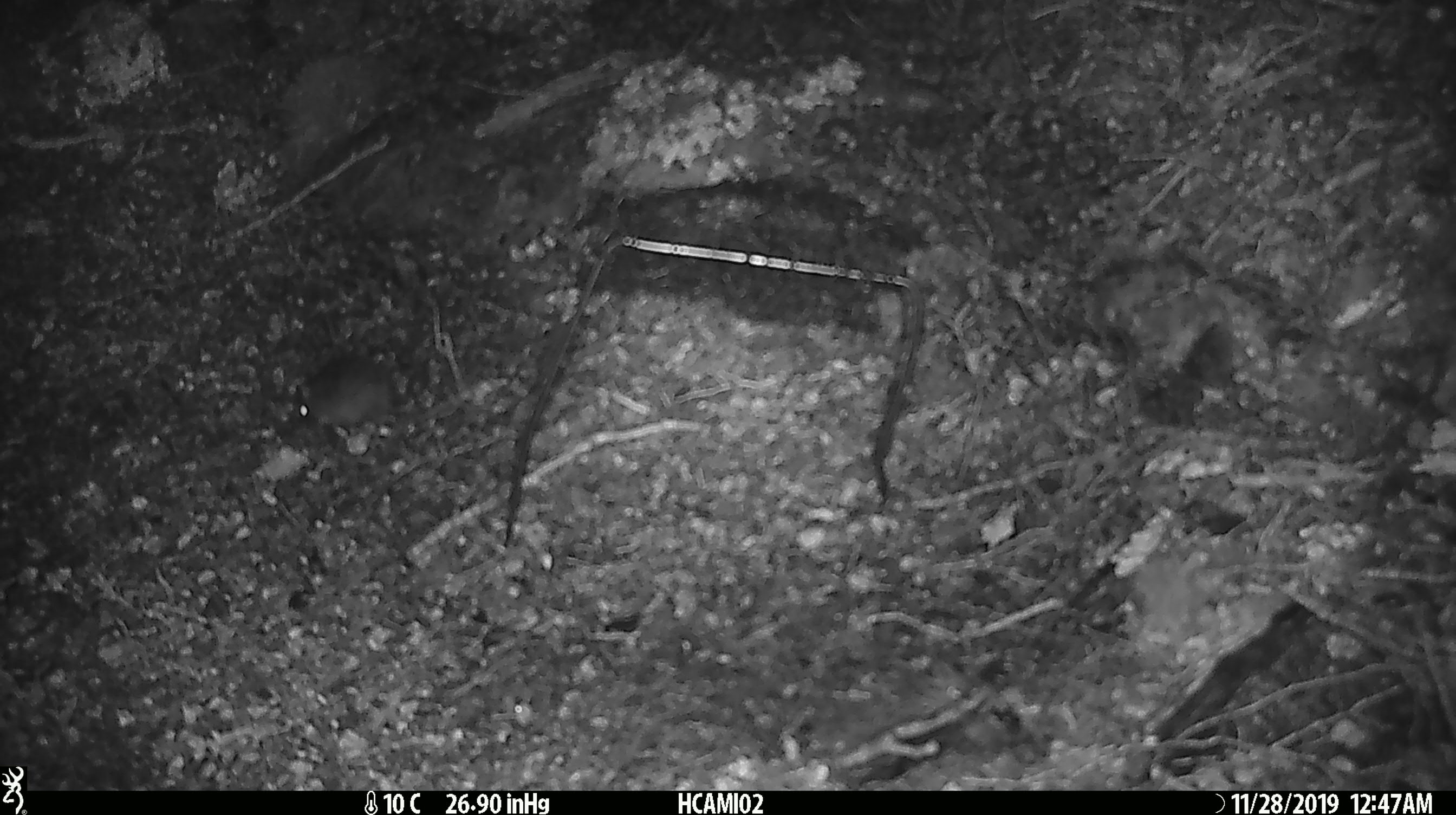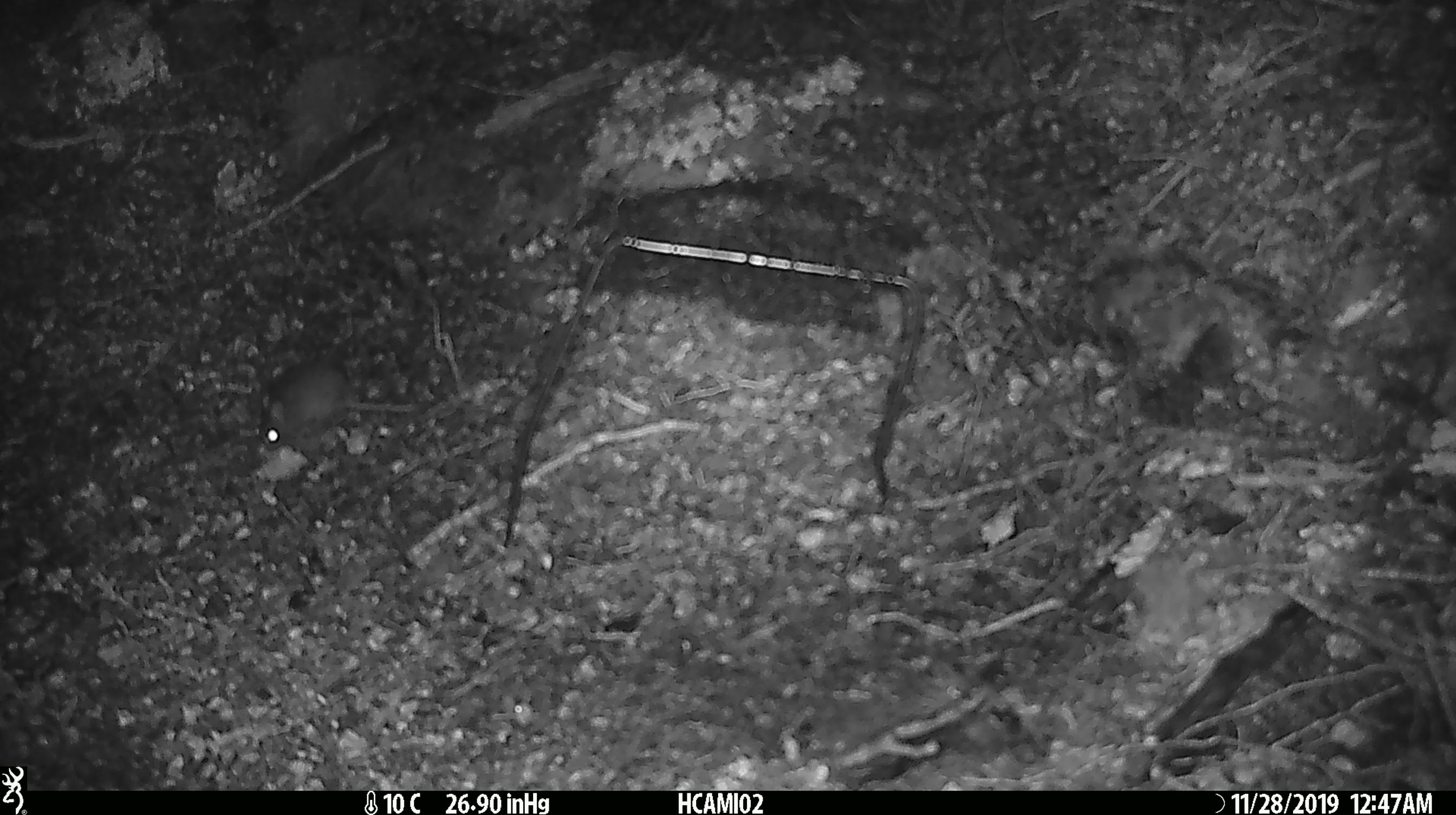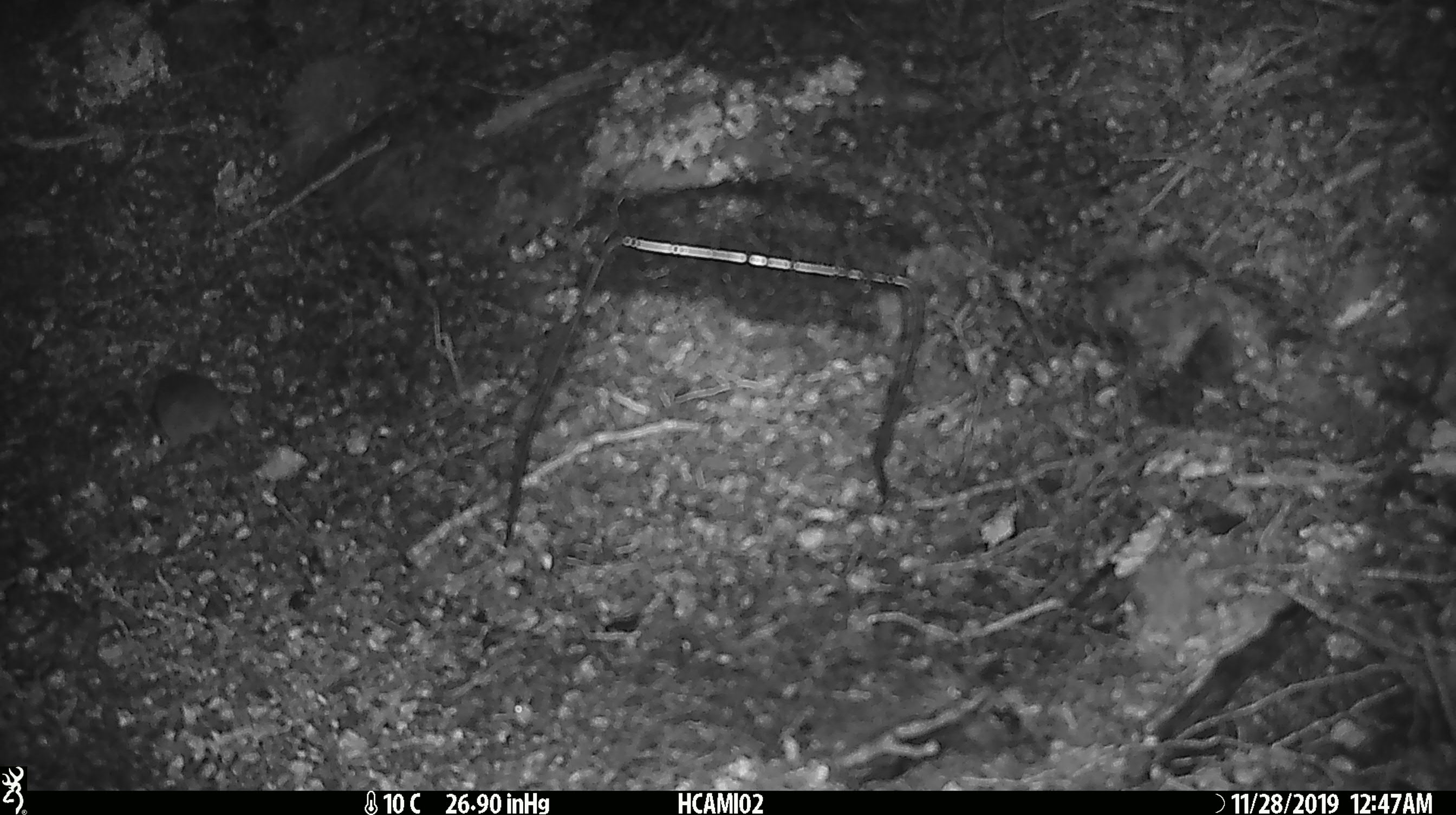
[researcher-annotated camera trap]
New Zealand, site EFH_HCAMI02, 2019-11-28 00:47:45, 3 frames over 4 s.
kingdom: Animalia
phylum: Chordata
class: Mammalia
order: Rodentia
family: Muridae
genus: Mus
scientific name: Mus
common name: mouse